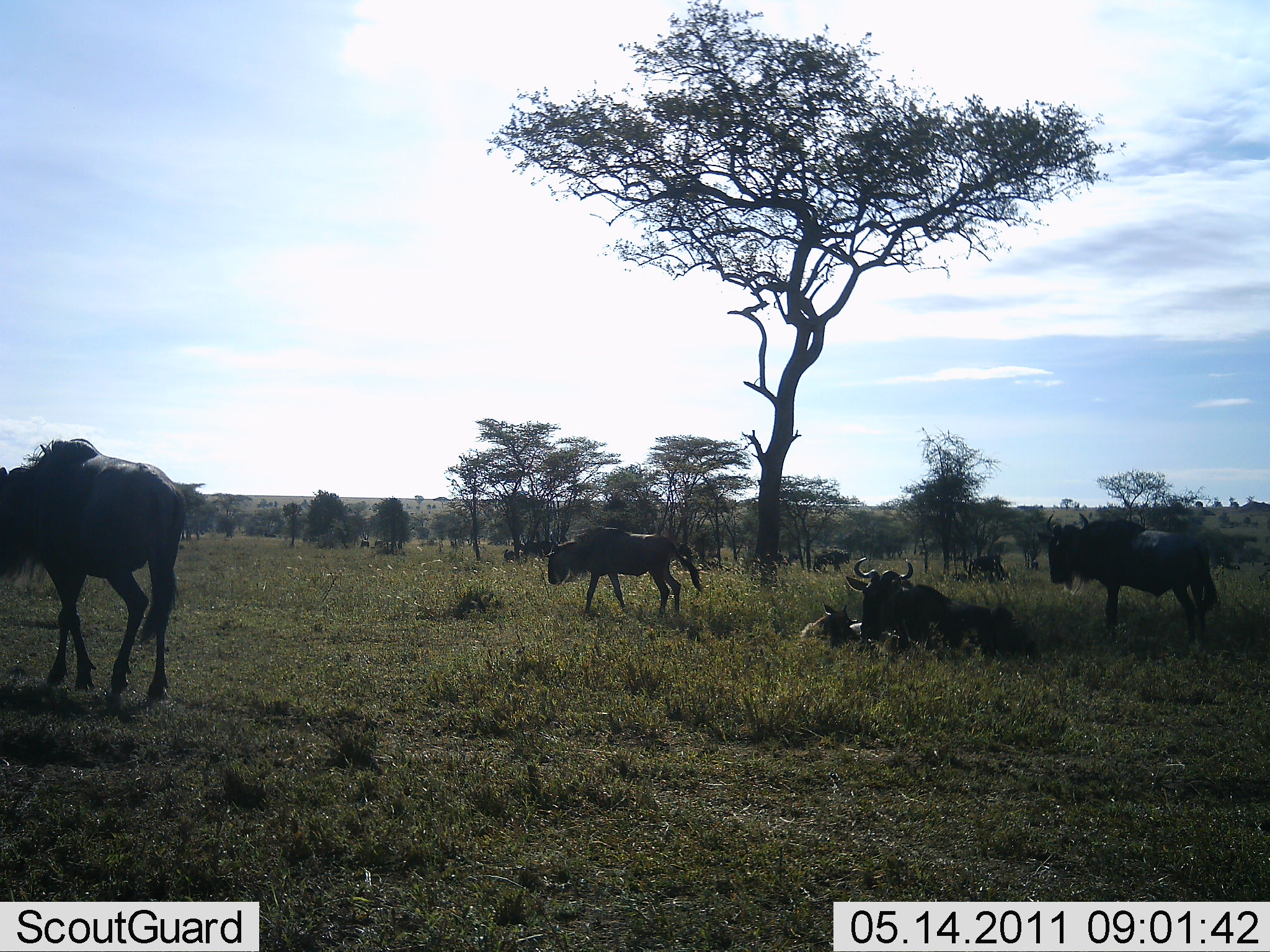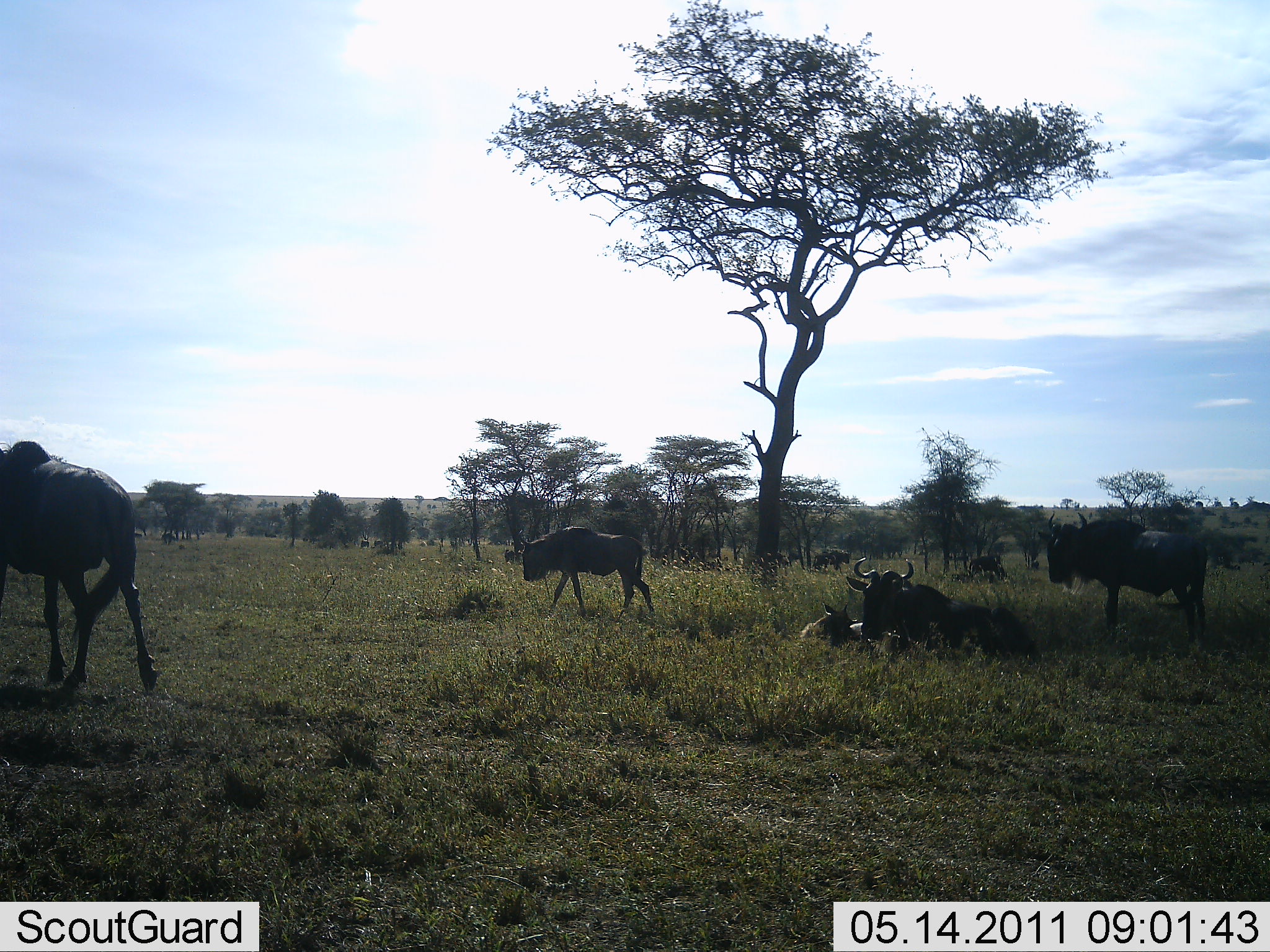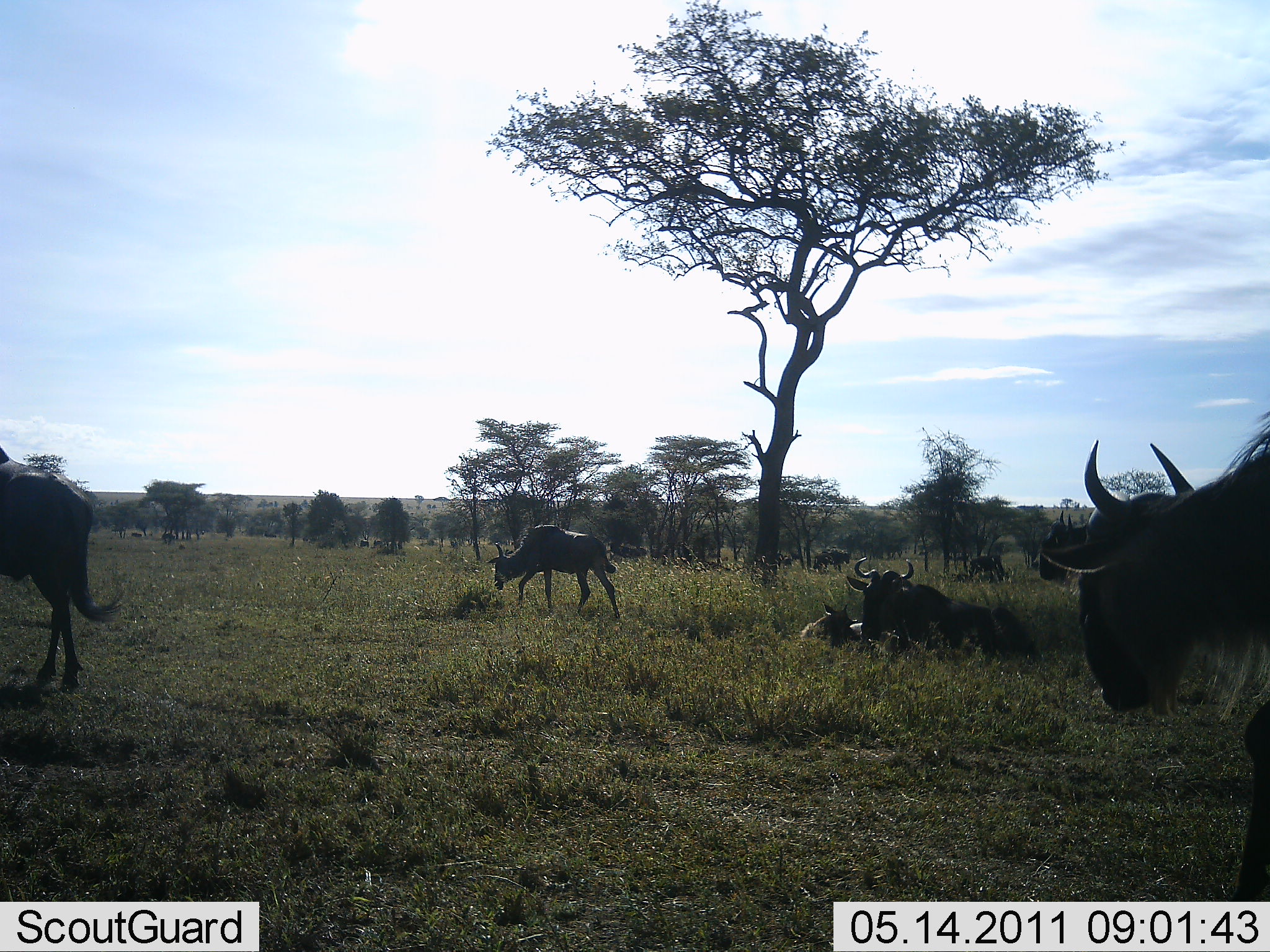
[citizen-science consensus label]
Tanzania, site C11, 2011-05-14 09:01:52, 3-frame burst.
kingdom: Animalia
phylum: Chordata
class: Mammalia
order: Artiodactyla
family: Bovidae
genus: Connochaetes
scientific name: Connochaetes taurinus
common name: blue wildebeest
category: wildebeest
Wildebeest (blue wildebeest) (Connochaetes taurinus), count 8. Behavior (volunteer vote fractions): standing 38%, resting 92%, moving 77%, interacting 0%. Young present (vote fraction): 69%. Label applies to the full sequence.